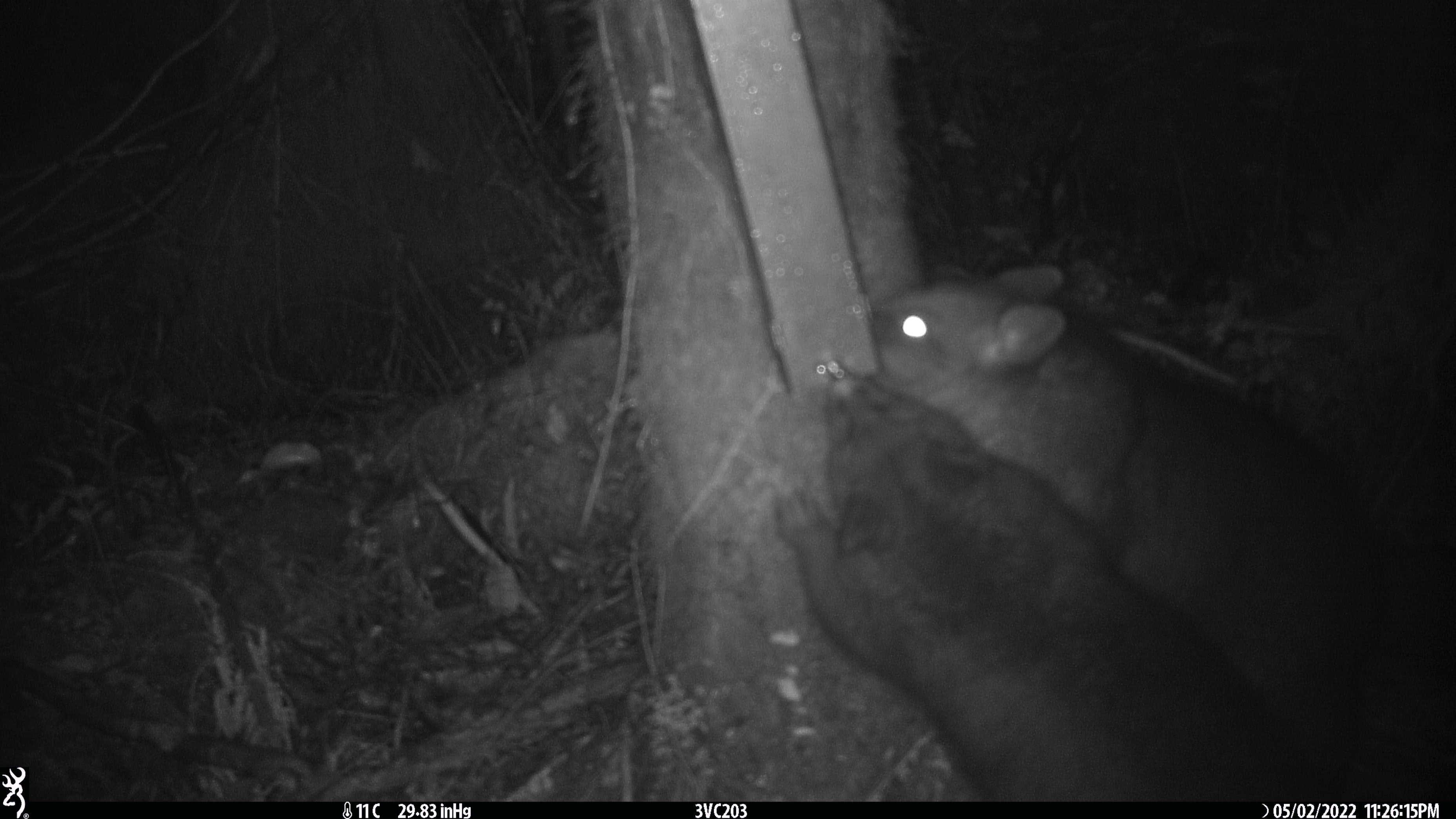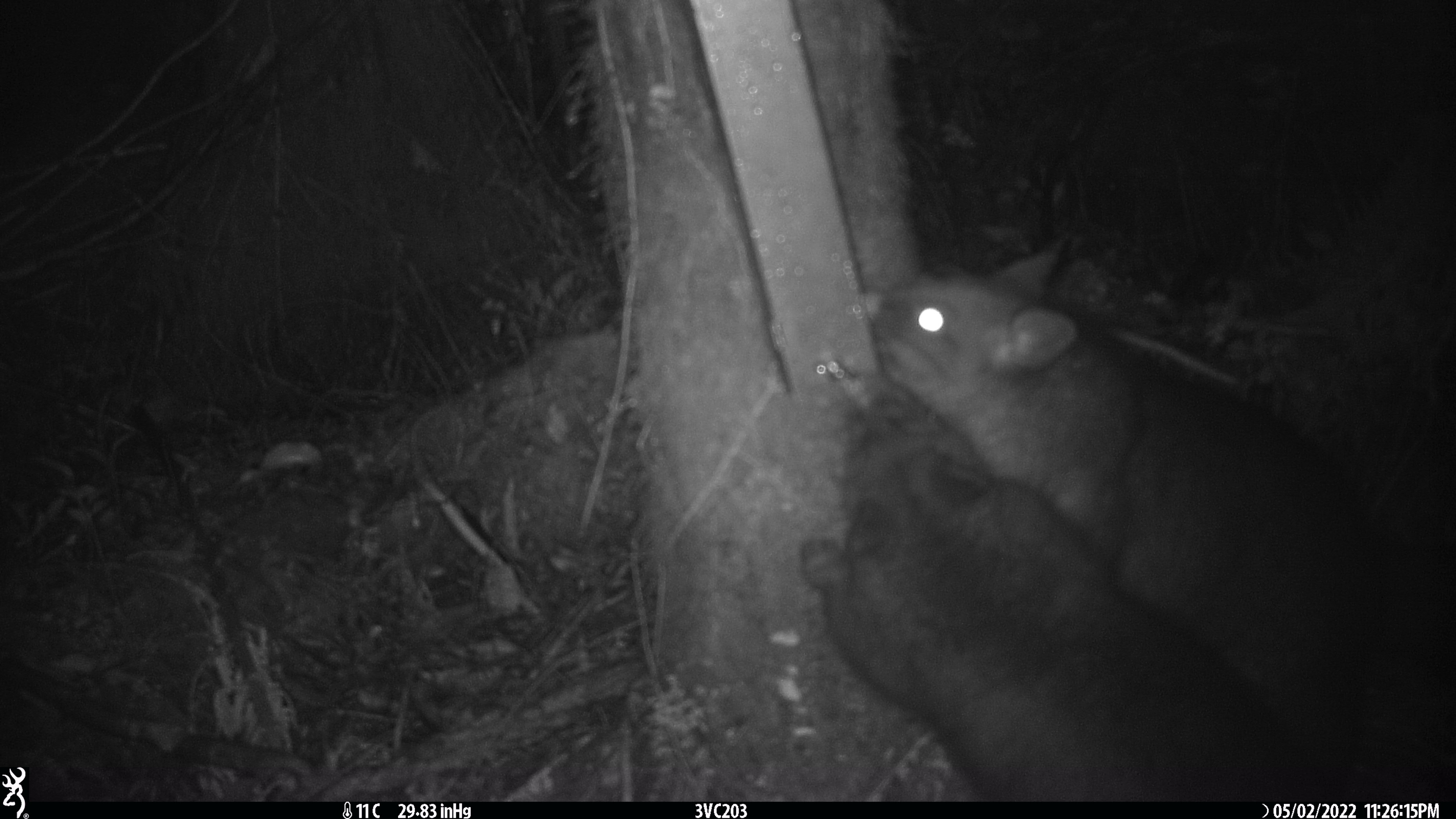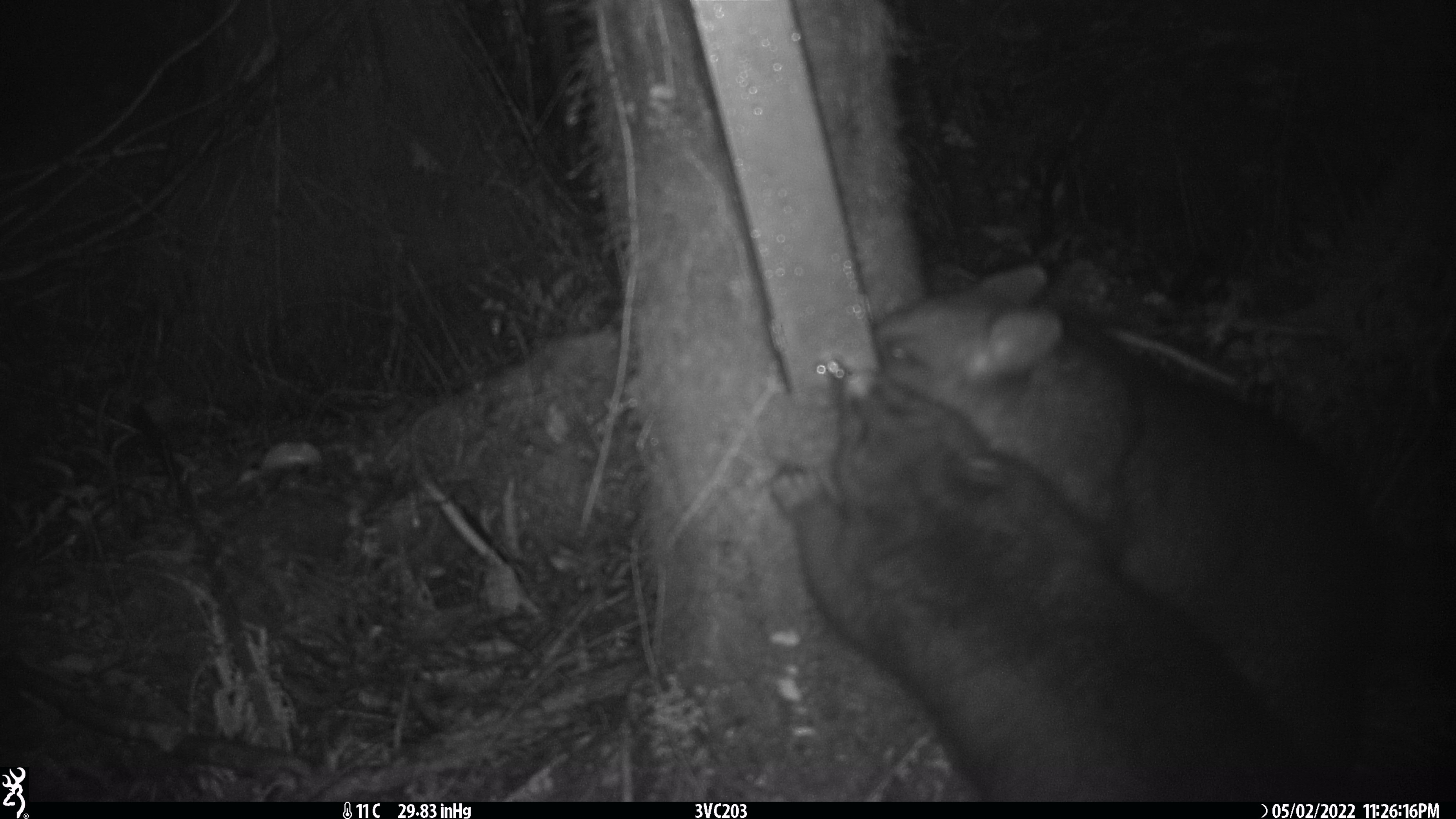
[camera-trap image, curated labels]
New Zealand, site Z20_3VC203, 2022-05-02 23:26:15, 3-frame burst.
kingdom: Animalia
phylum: Chordata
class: Mammalia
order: Diprotodontia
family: Phalangeridae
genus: Trichosurus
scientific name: Trichosurus vulpecula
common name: common brushtail possum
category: possum